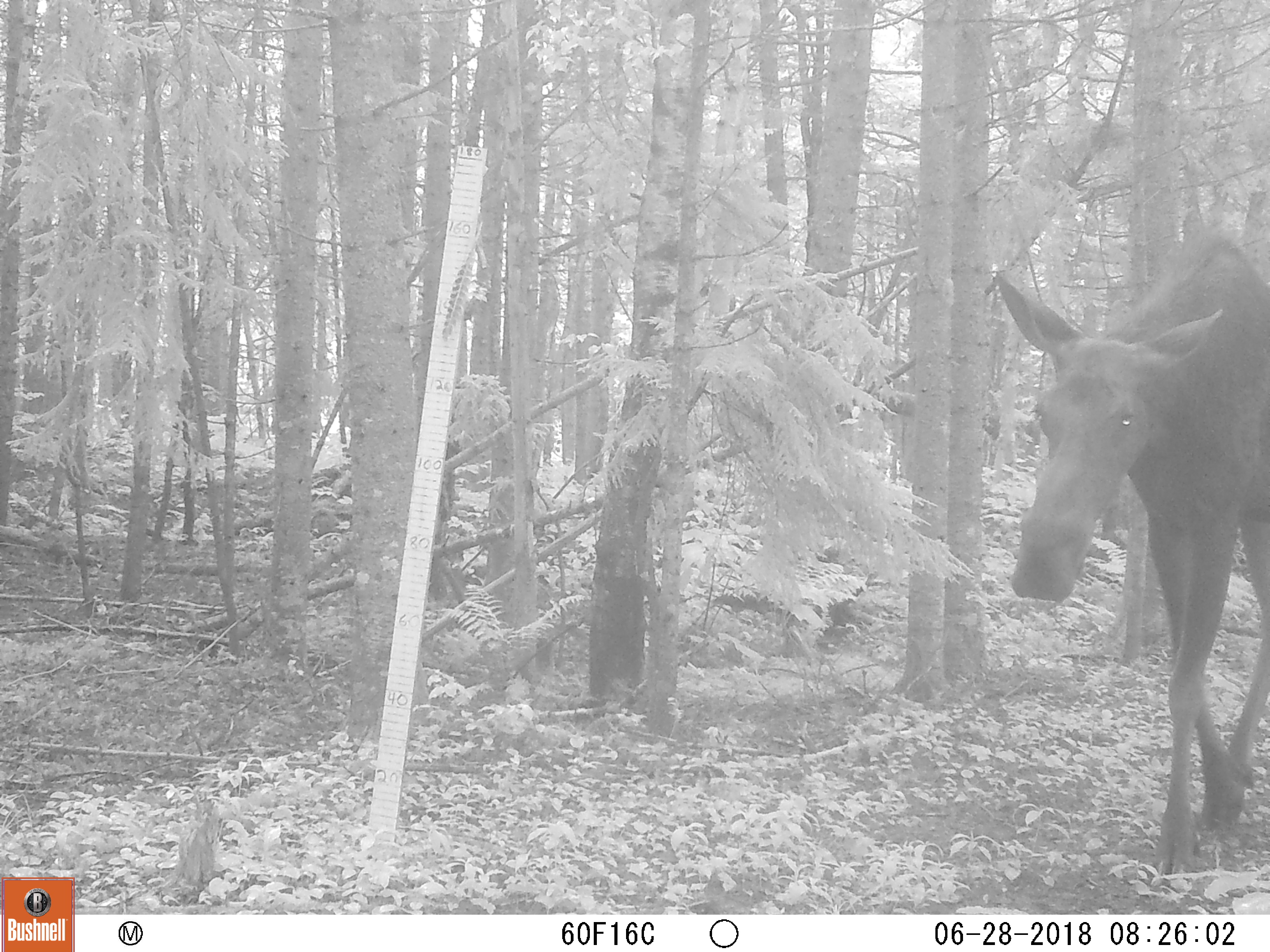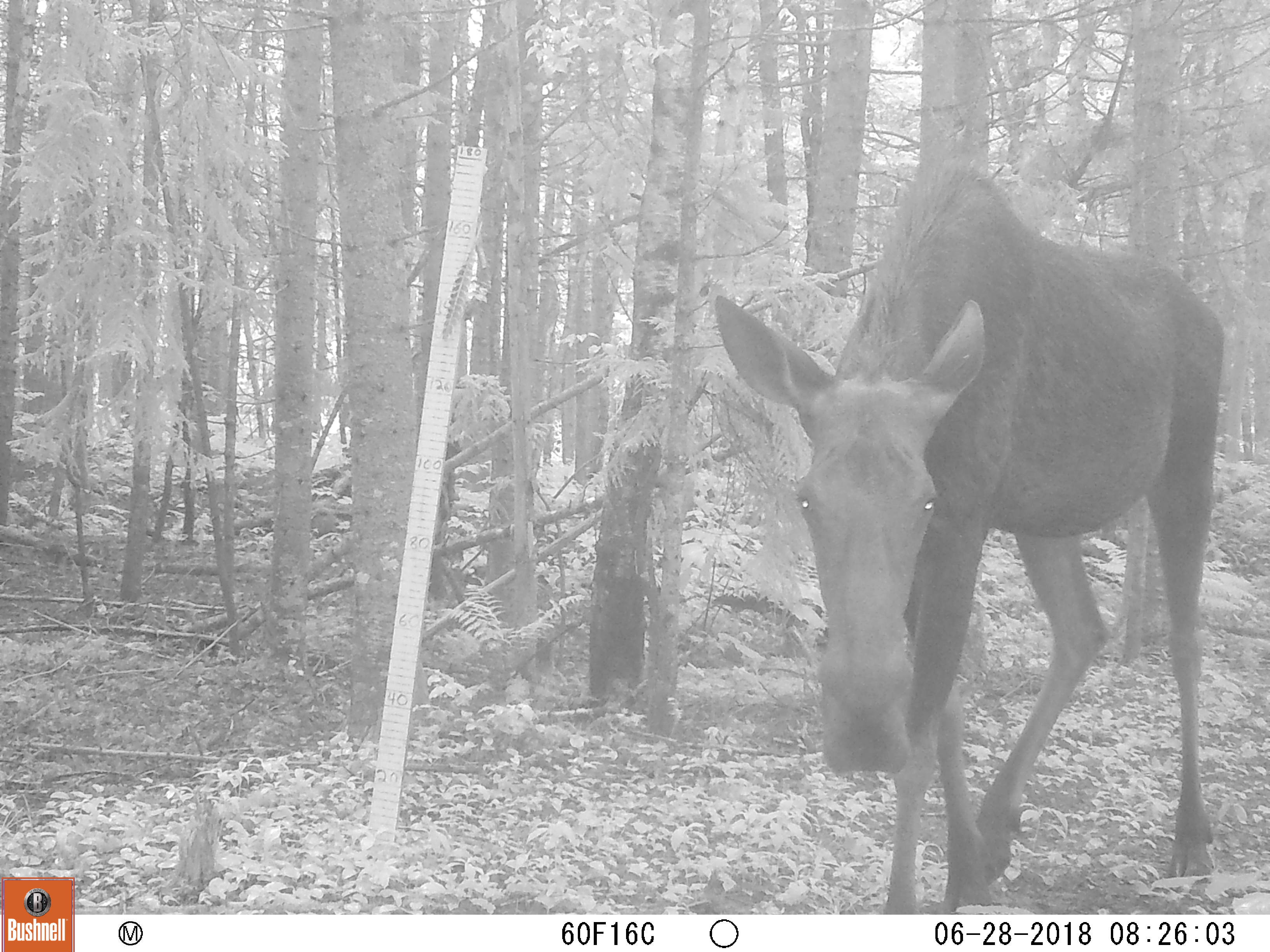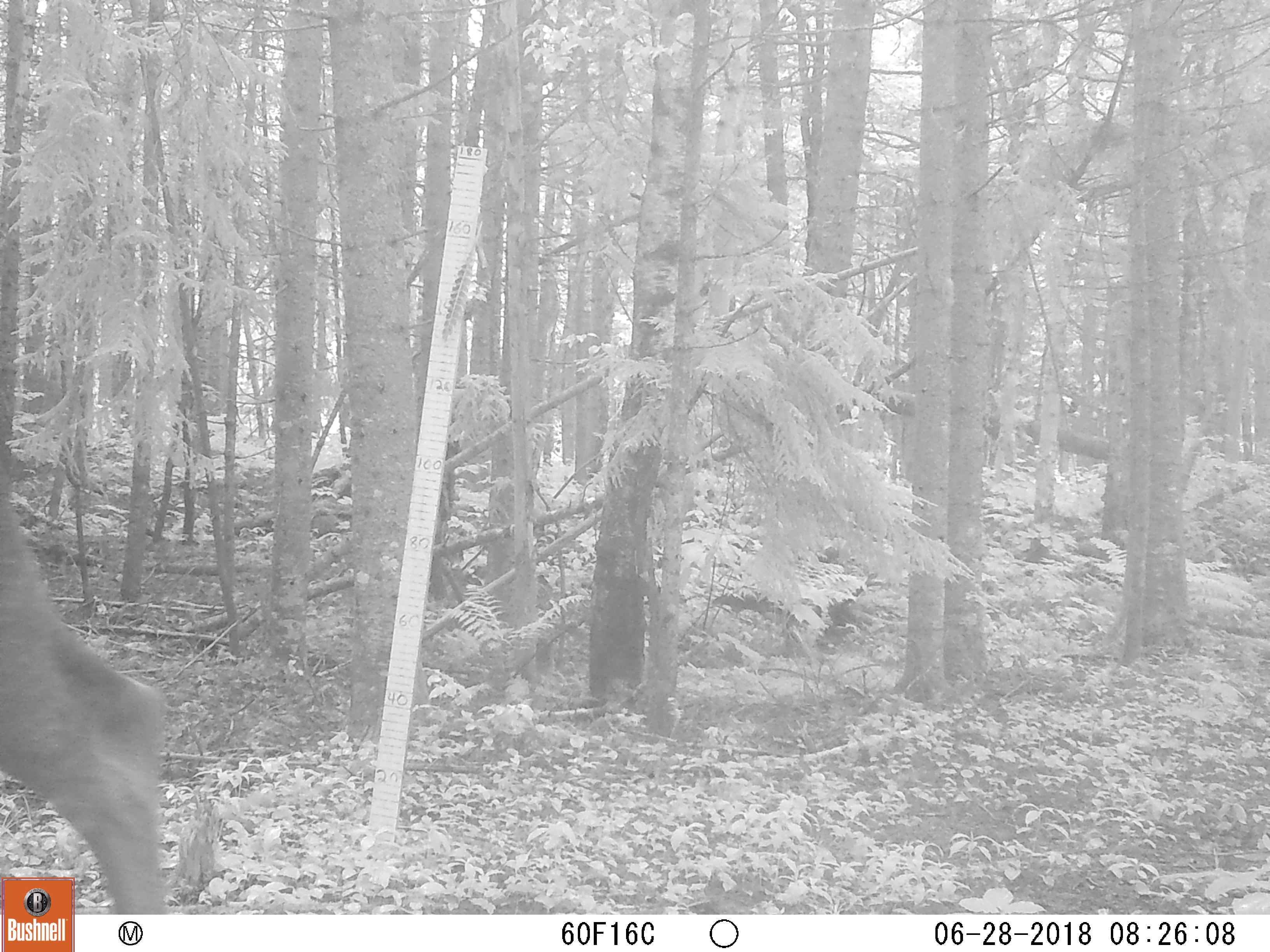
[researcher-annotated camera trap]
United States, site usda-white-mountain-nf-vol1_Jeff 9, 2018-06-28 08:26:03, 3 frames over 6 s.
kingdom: Animalia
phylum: Chordata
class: Mammalia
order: Artiodactyla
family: Cervidae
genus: Alces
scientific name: Alces alces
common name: moose